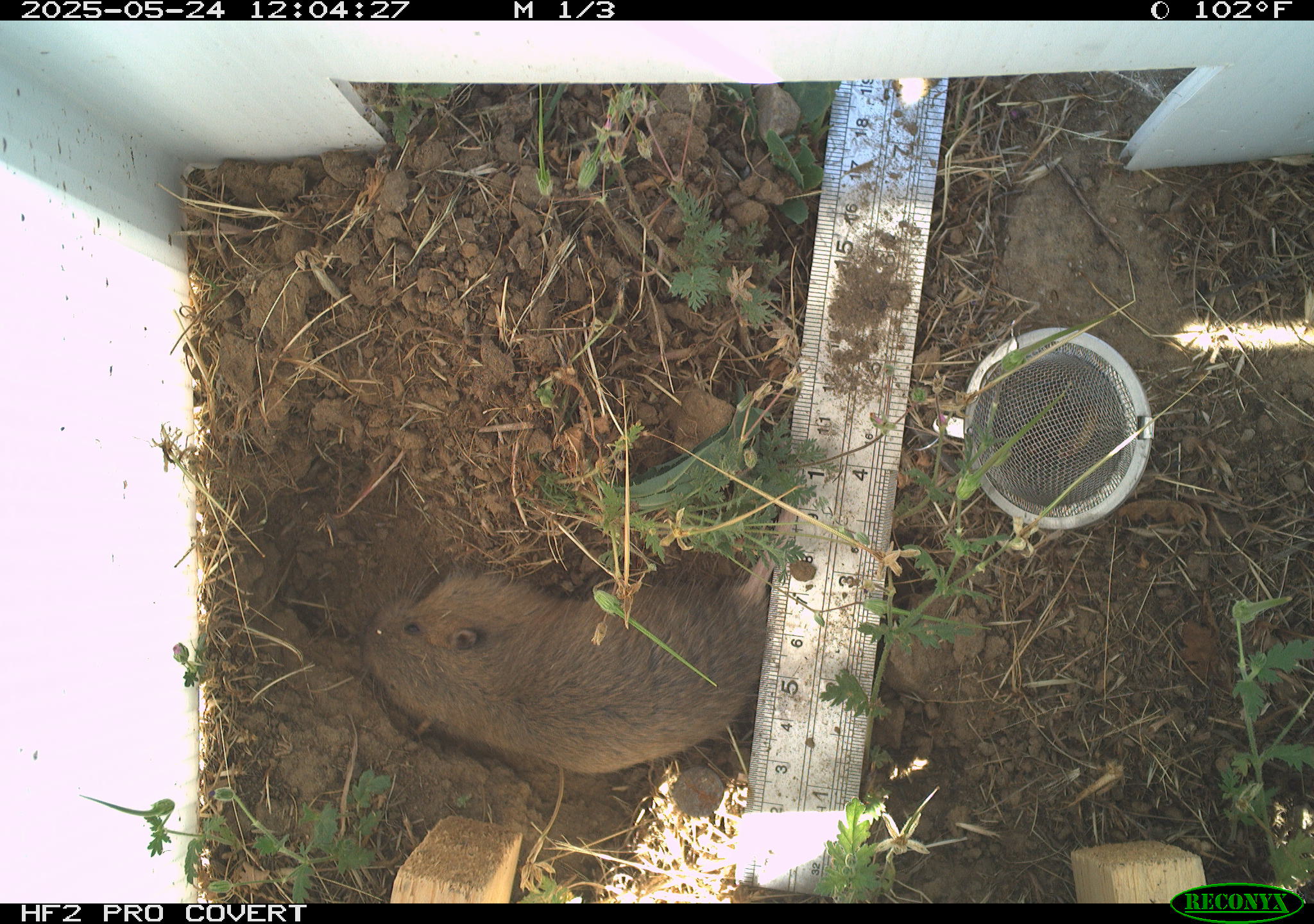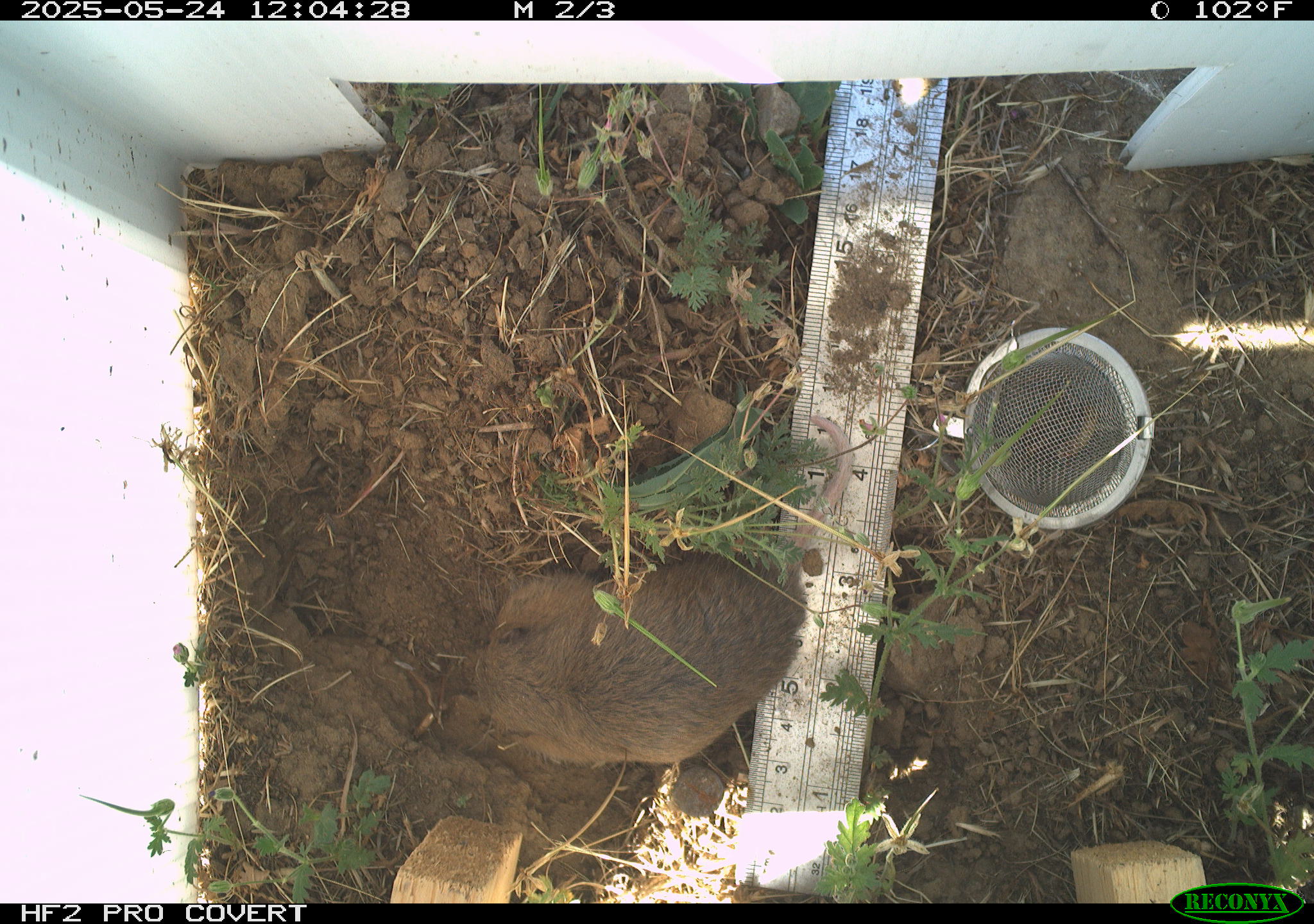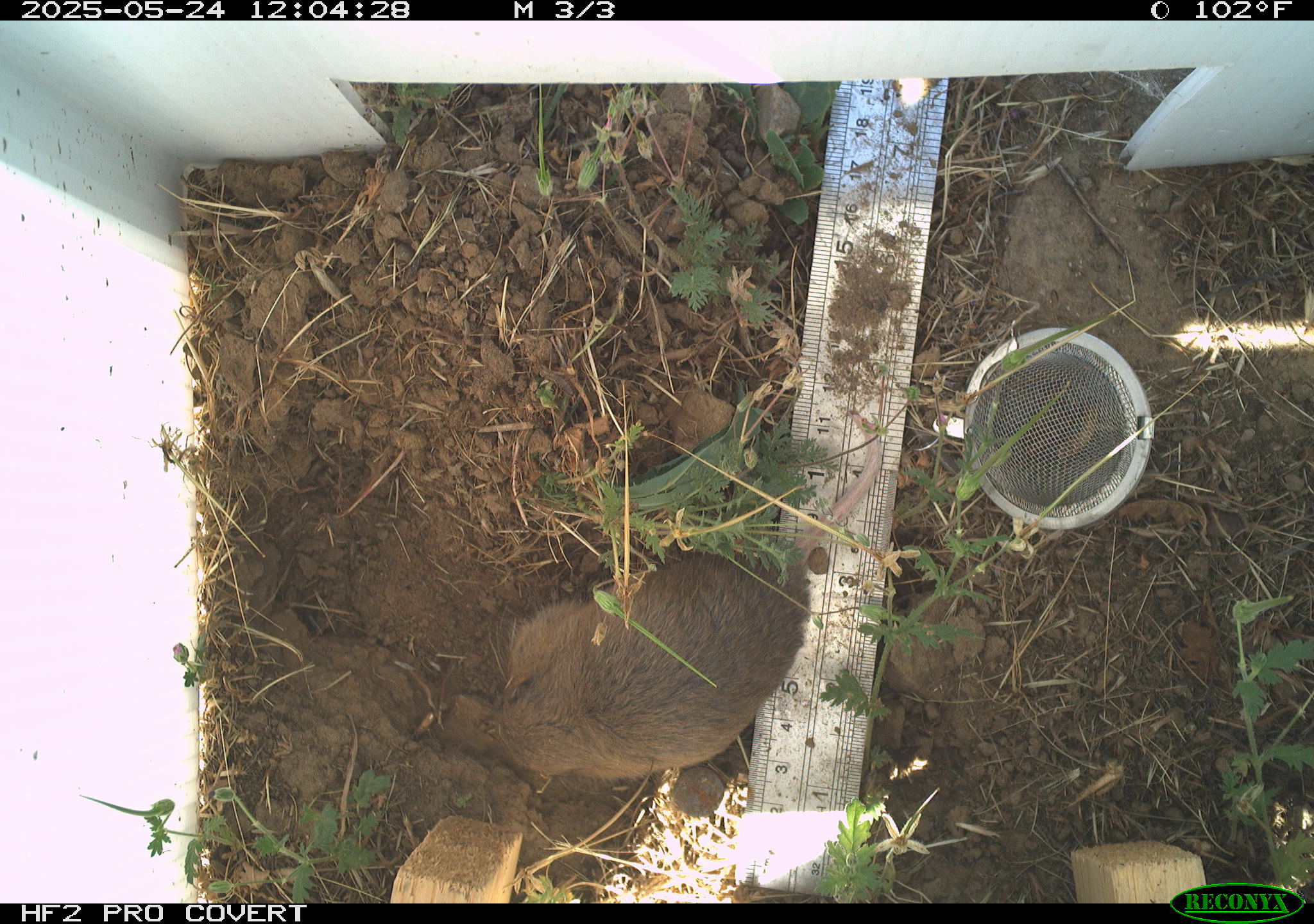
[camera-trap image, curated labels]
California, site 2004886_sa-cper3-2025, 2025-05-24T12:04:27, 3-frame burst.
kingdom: Animalia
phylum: Chordata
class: Mammalia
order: Rodentia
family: Cricetidae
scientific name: Arvicolinae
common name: voles, lemmings, and muskrats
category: arvicolinae subfamily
Arvicolinae subfamily (voles, lemmings, and muskrats) (Arvicolinae).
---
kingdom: Animalia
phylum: Chordata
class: Mammalia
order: Rodentia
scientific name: Rodentia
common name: rodent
Rodent (Rodentia).